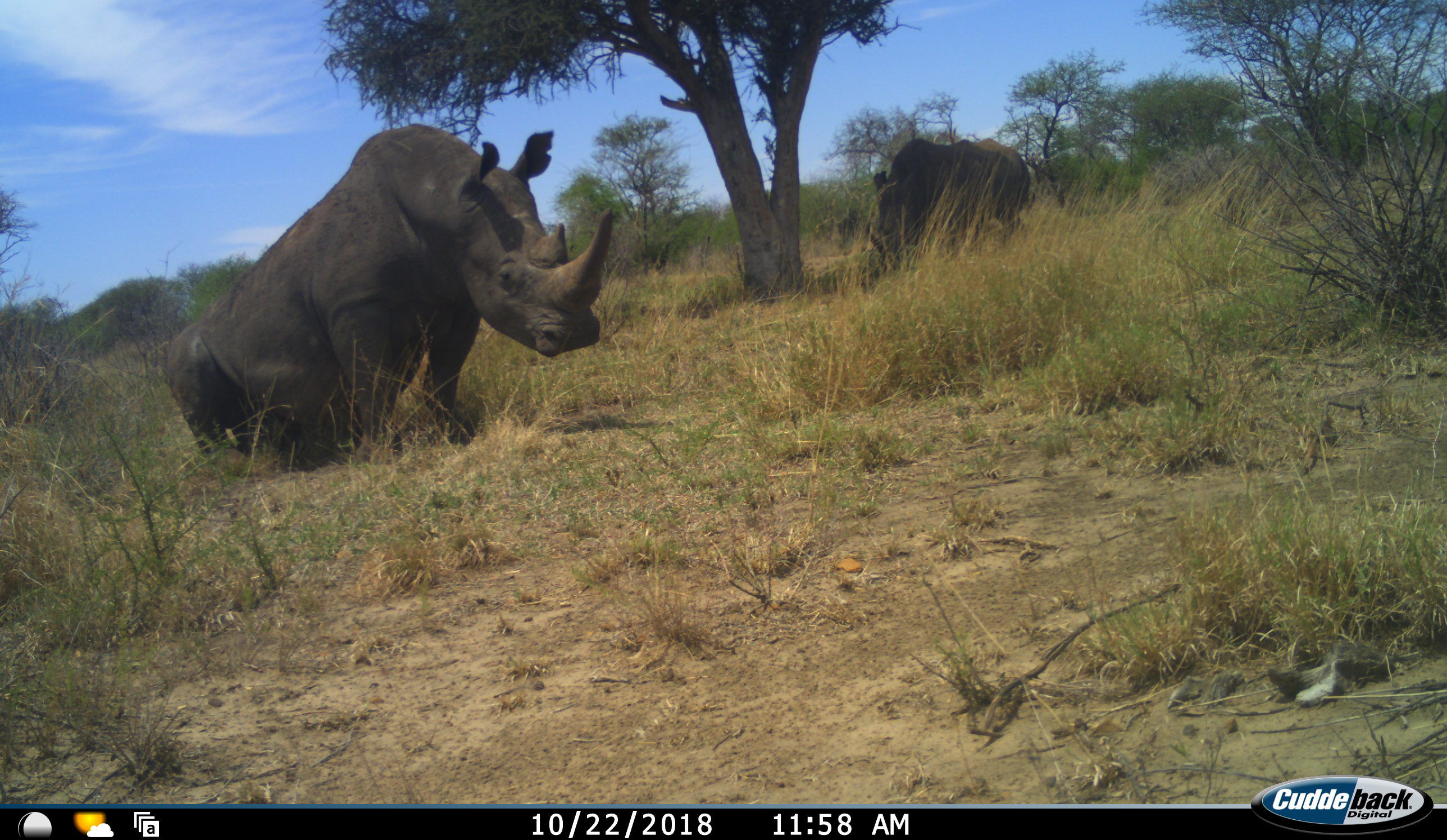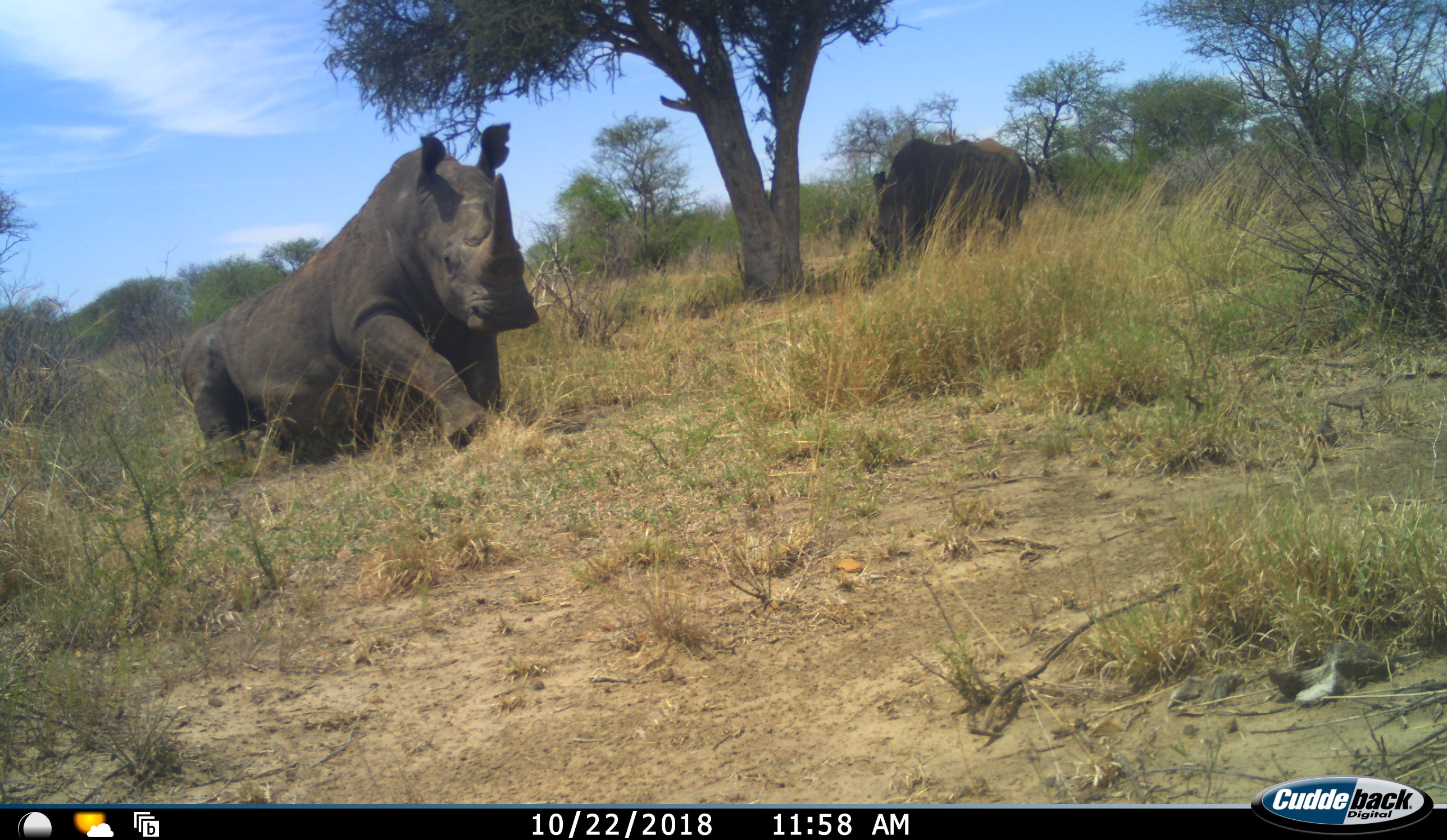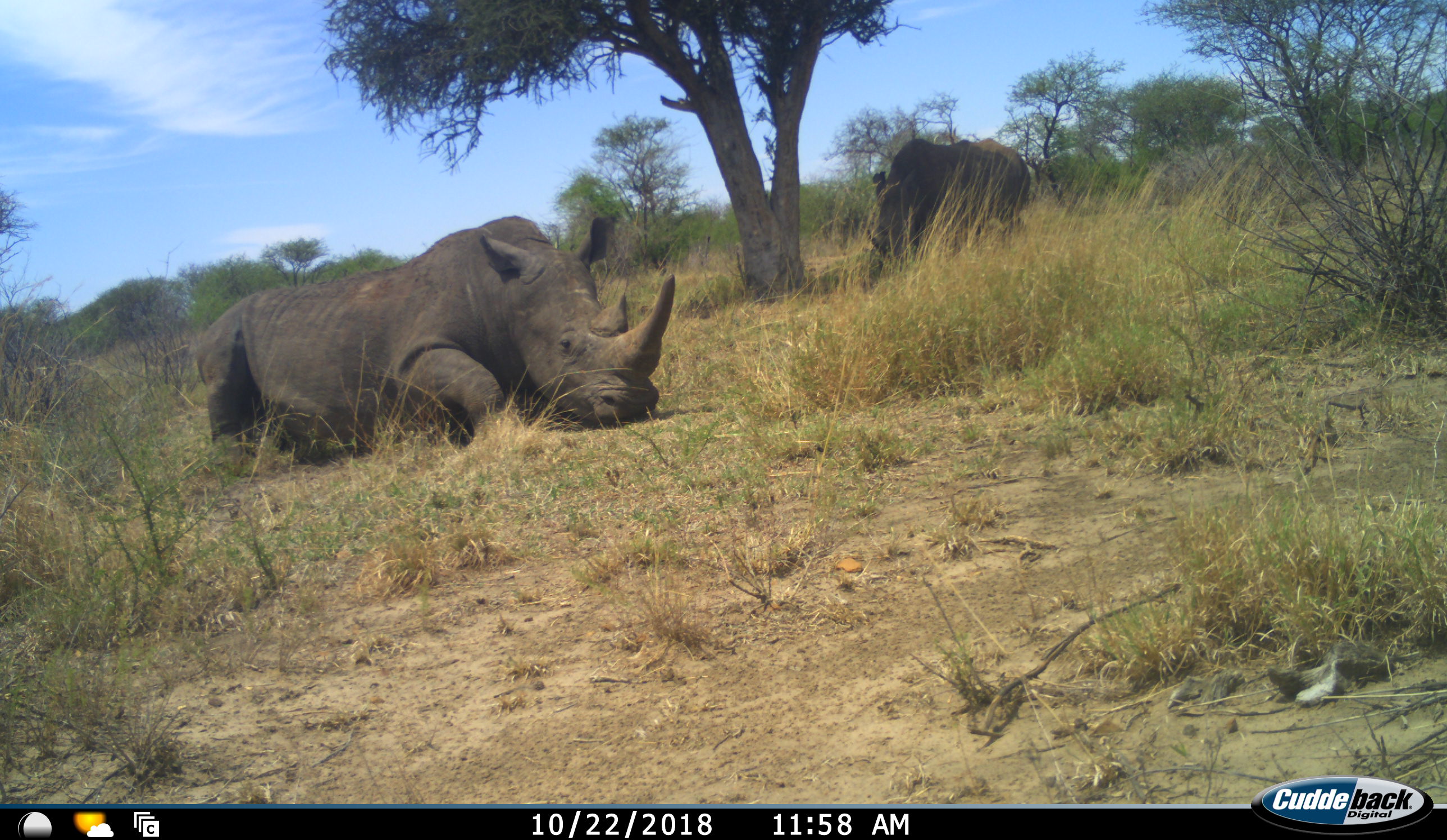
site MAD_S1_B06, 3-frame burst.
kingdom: Animalia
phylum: Chordata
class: Mammalia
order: Perissodactyla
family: Rhinocerotidae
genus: Ceratotherium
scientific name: Ceratotherium simum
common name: white rhinoceros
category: rhinoceroswhite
Rhinoceroswhite (white rhinoceros) (Ceratotherium simum), count 2. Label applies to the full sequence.